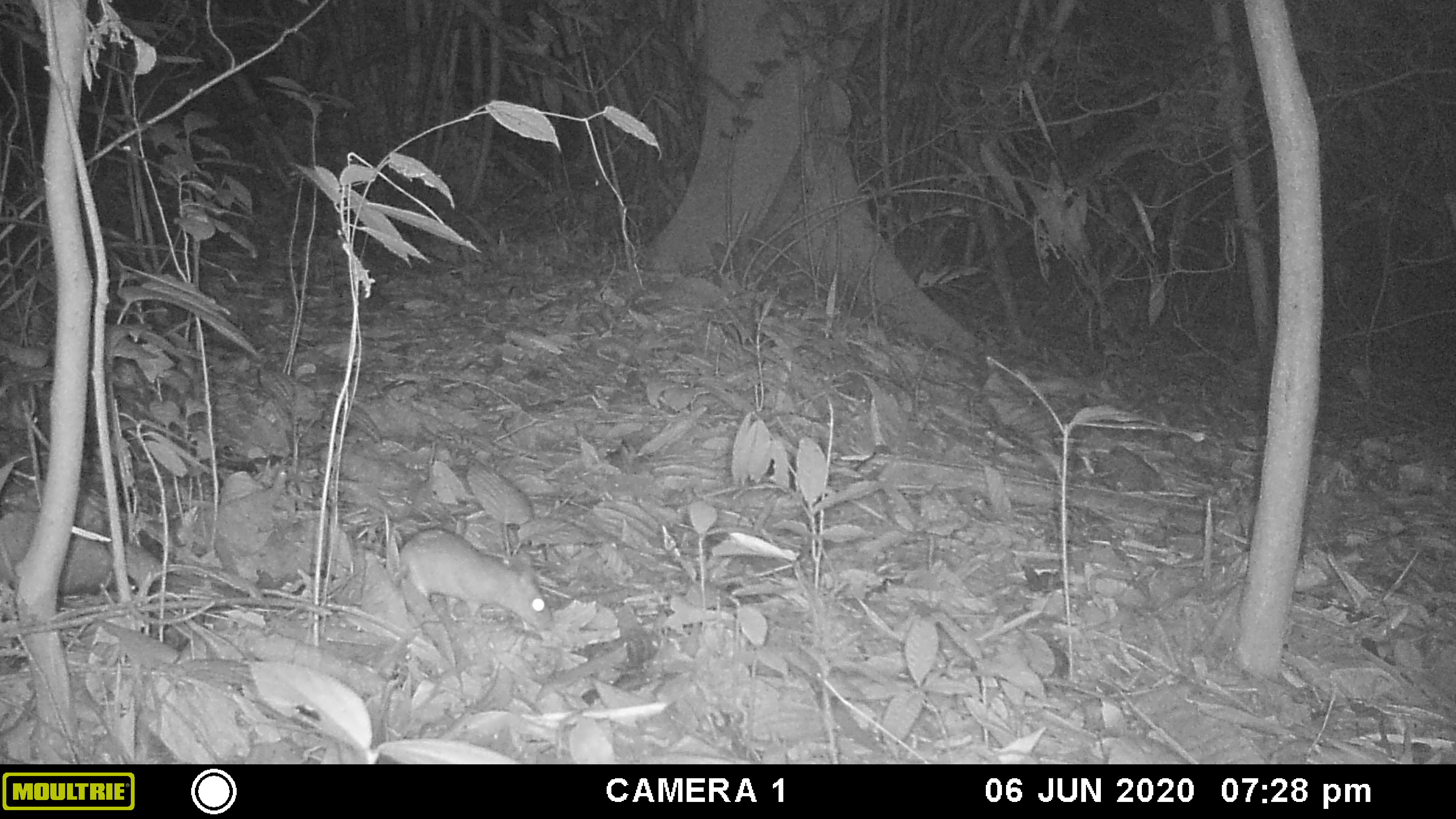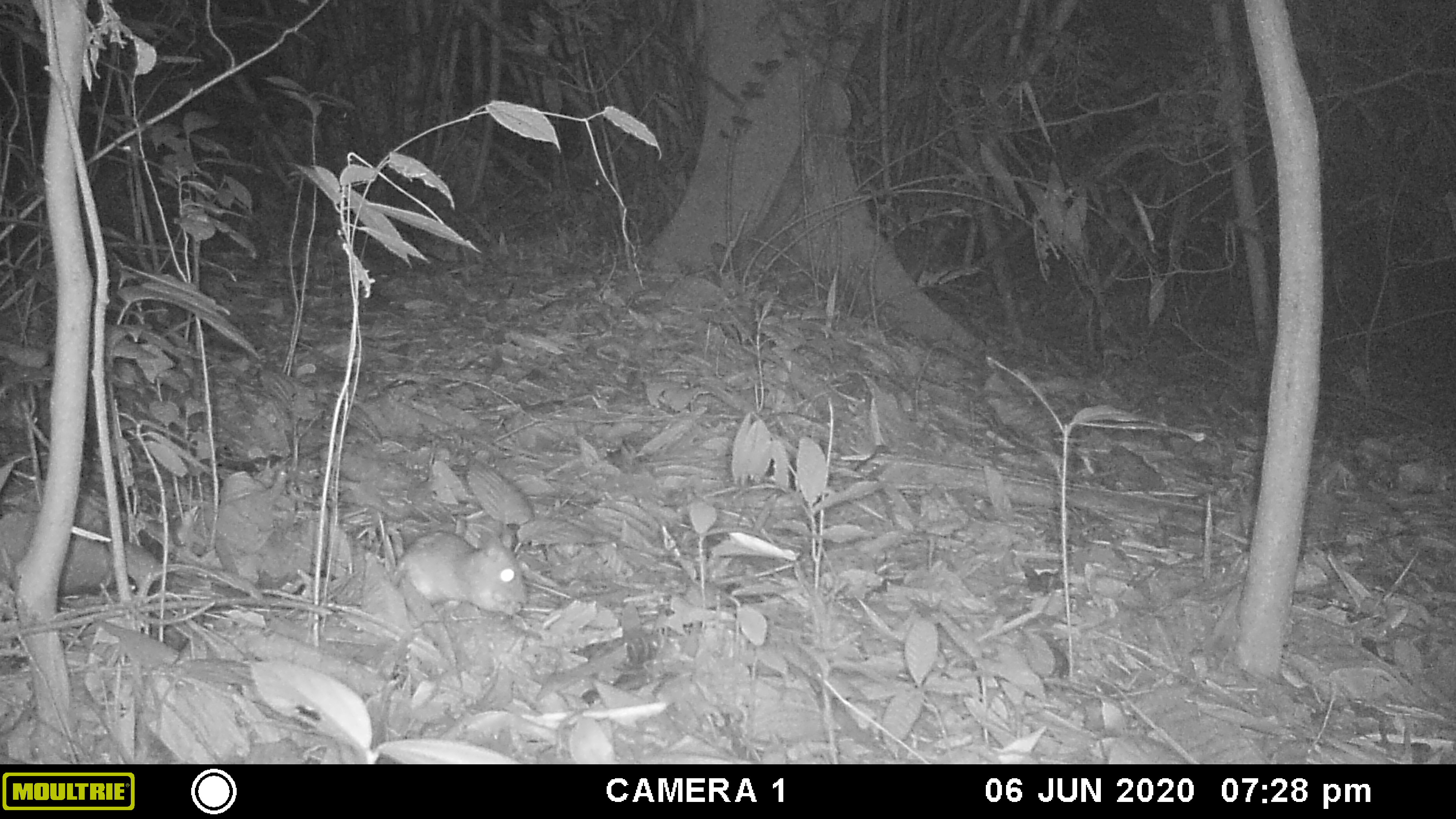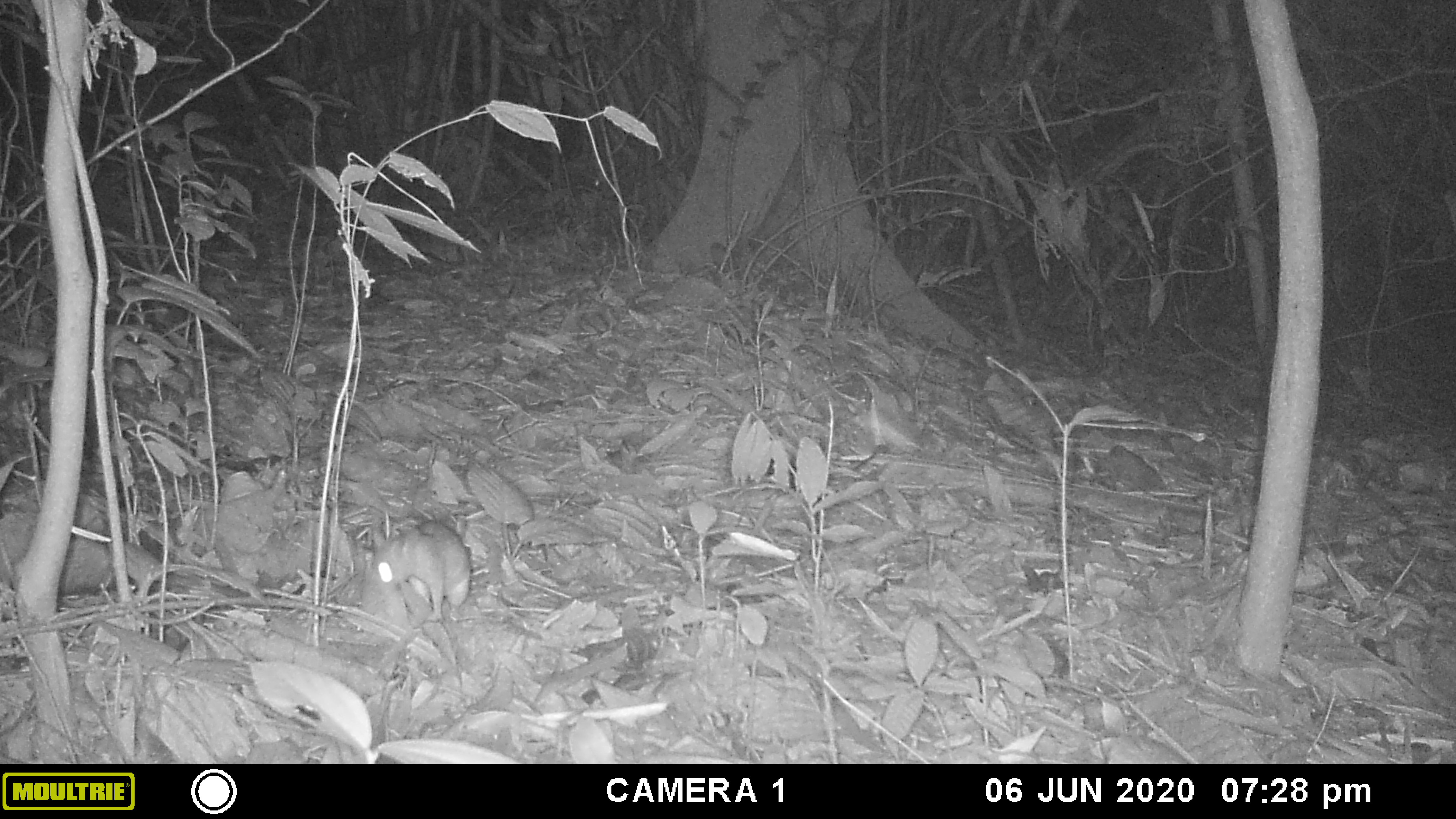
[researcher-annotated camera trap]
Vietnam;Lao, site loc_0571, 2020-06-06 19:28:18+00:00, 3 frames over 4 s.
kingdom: Animalia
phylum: Chordata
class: Mammalia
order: Rodentia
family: Muridae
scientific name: Muridae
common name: old-world mice and rats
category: unidentified murid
Unidentified murid (old-world mice and rats) (Muridae). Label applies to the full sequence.